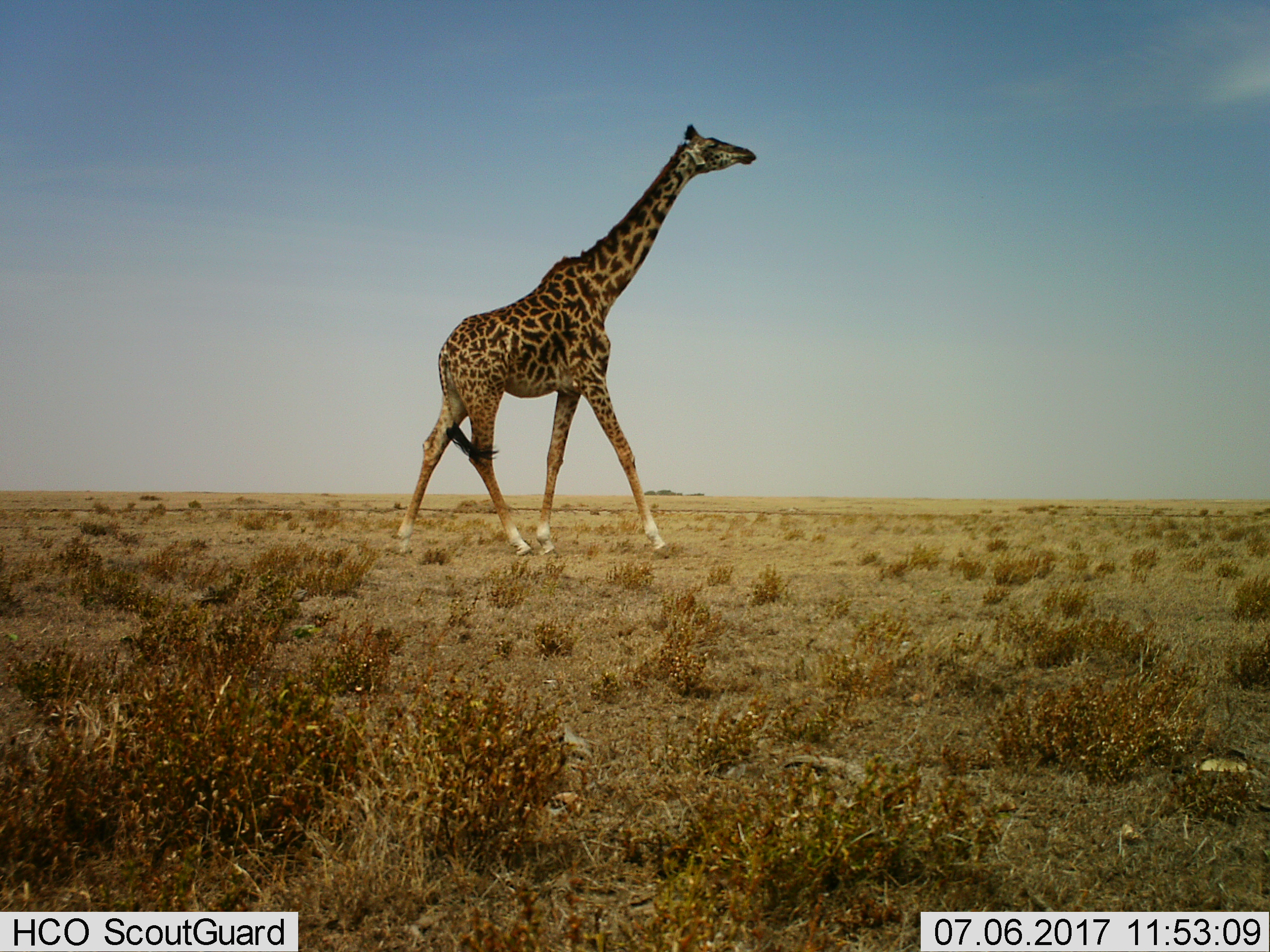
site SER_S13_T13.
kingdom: Animalia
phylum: Chordata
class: Mammalia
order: Artiodactyla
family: Giraffidae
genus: Giraffa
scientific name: Giraffa camelopardalis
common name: giraffe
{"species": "giraffe (Giraffa camelopardalis)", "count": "1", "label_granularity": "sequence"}